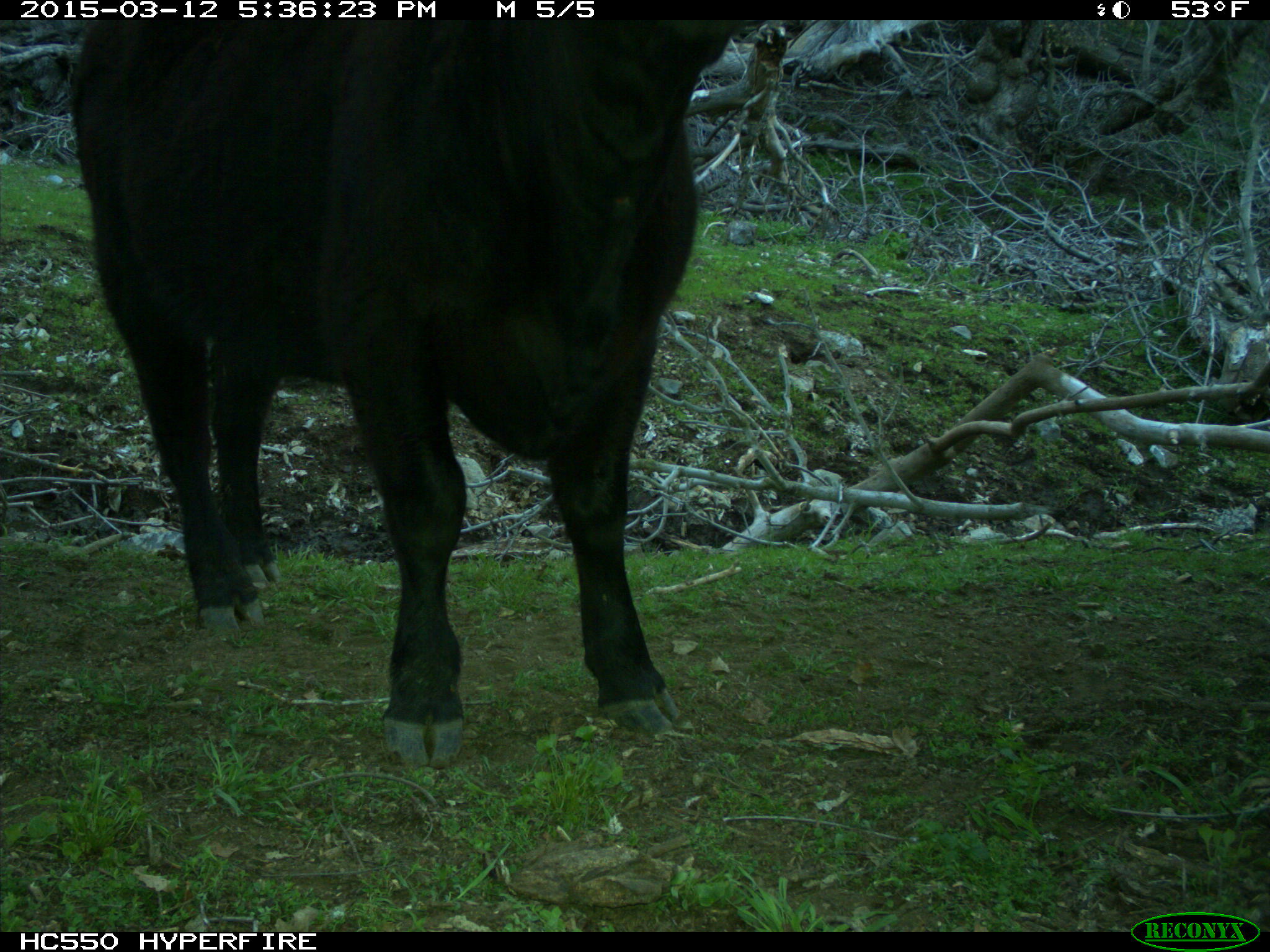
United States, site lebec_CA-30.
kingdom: Animalia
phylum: Chordata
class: Mammalia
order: Artiodactyla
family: Bovidae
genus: Bos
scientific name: Bos taurus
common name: domestic cow